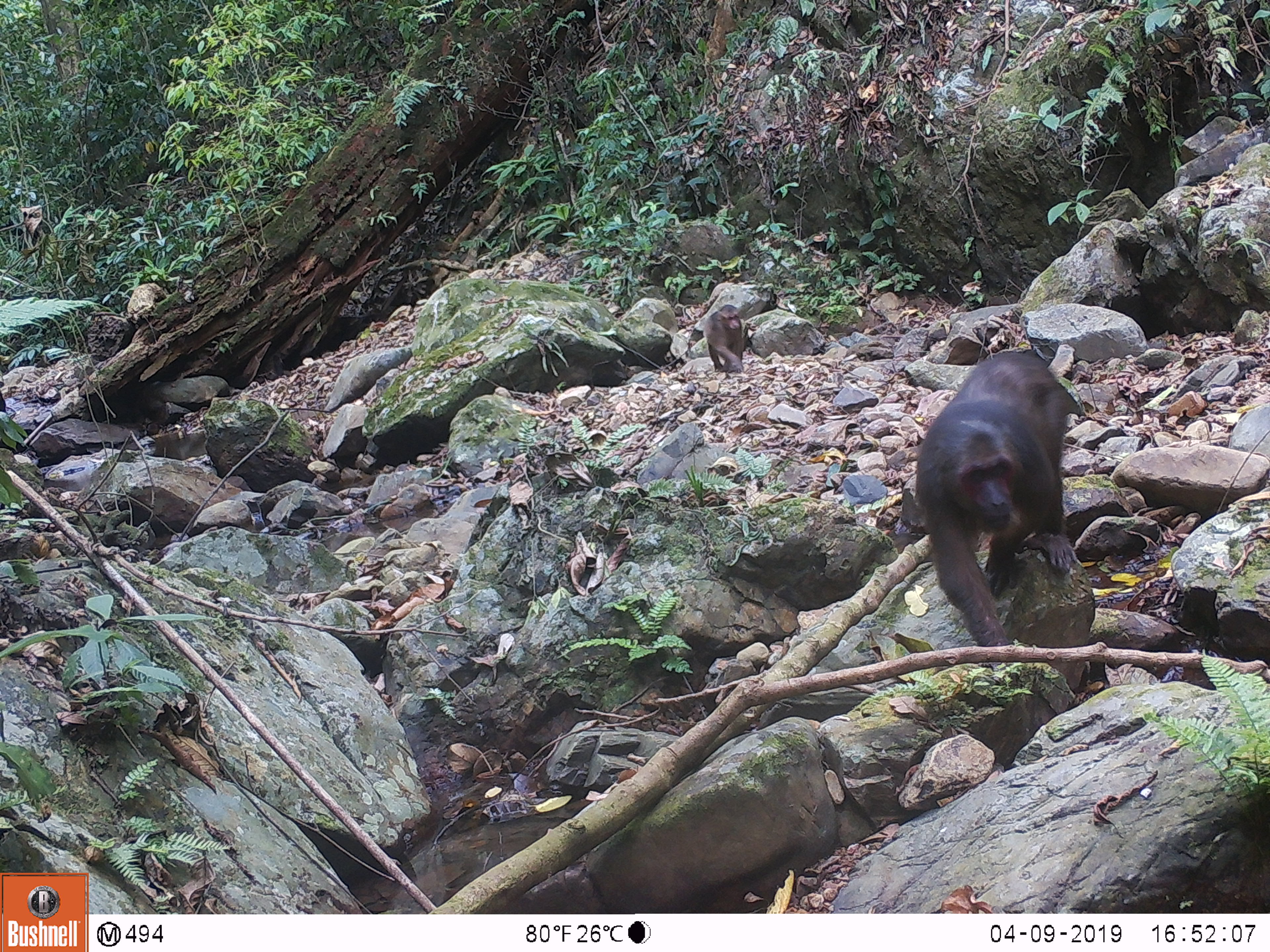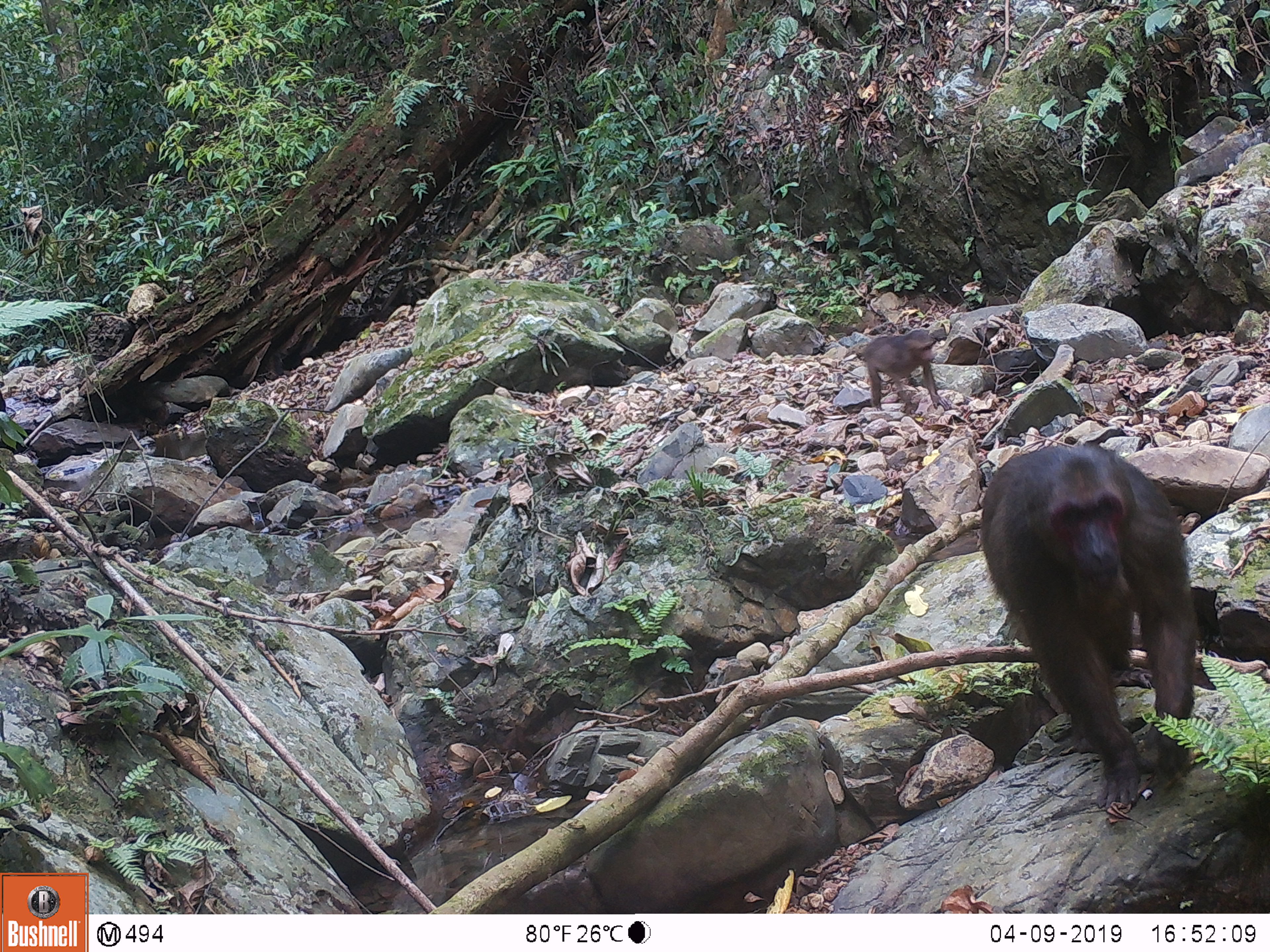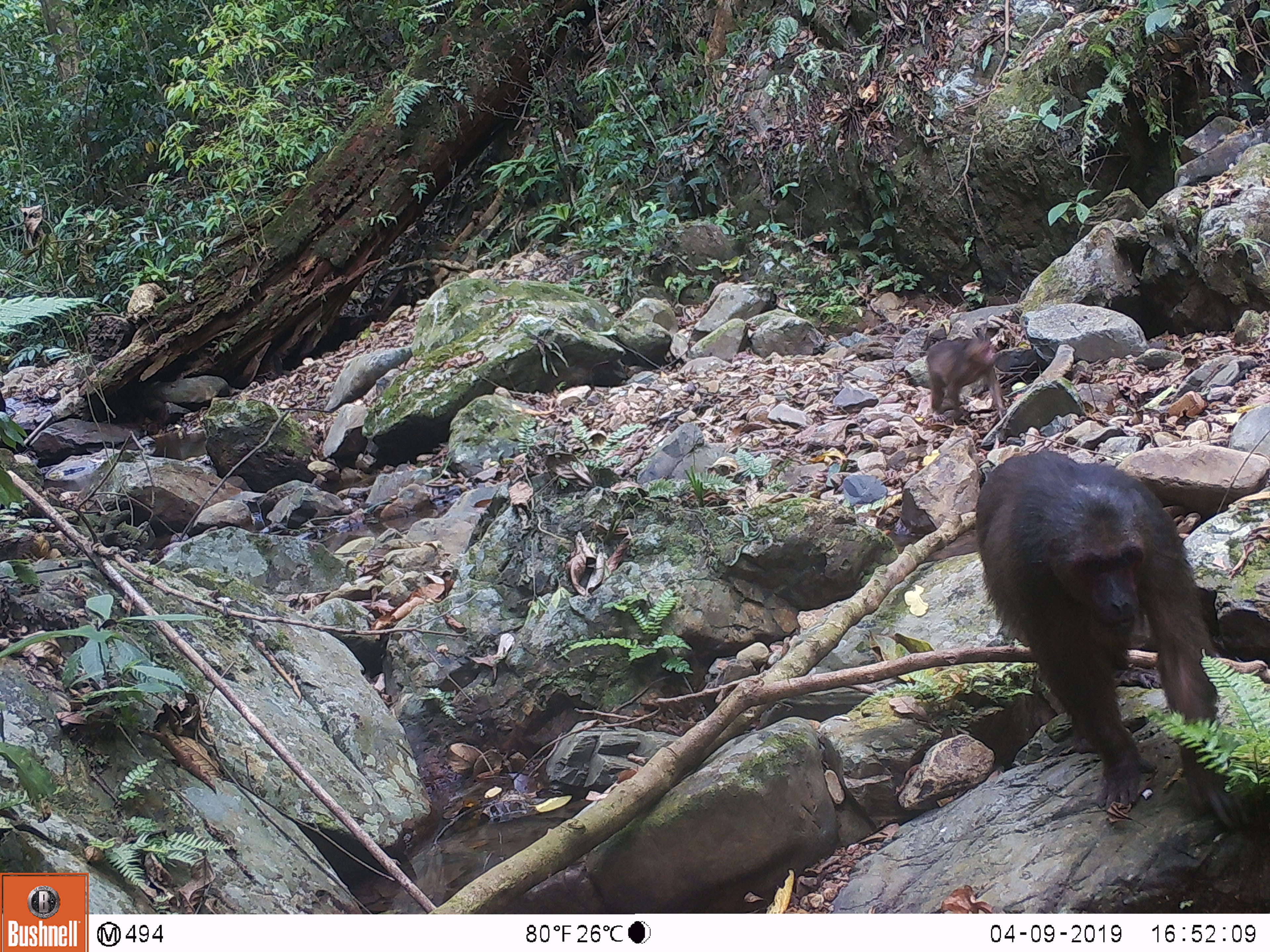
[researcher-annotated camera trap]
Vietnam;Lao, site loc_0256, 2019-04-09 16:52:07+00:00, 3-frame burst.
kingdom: Animalia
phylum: Chordata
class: Mammalia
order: Primates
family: Cercopithecidae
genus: Macaca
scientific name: Macaca arctoides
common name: stump-tailed macaque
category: stump tailed macaque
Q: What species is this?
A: Stump tailed macaque (stump-tailed macaque) (Macaca arctoides).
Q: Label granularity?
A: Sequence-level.